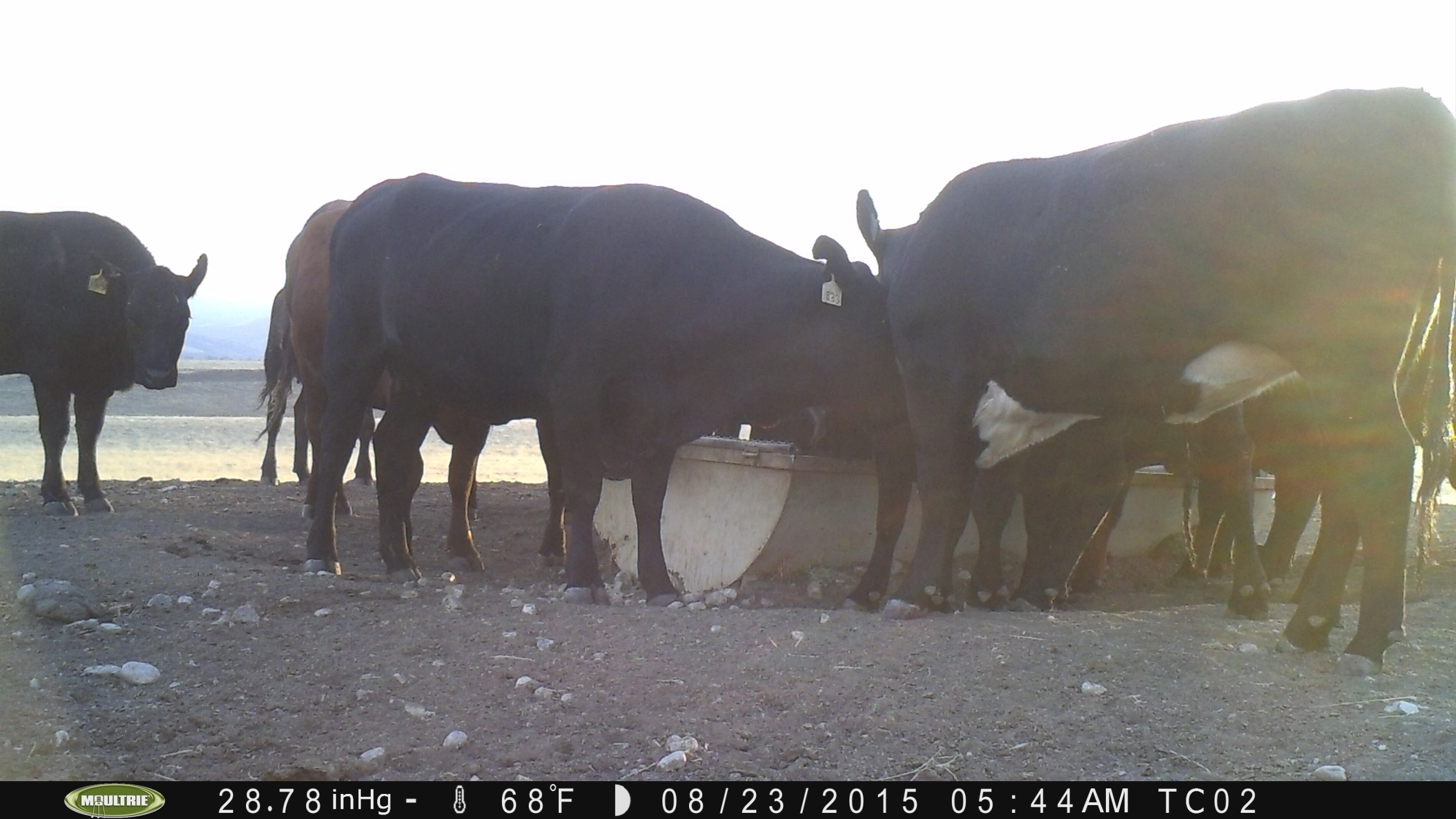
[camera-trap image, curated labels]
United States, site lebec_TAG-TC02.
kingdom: Animalia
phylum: Chordata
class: Mammalia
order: Artiodactyla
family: Bovidae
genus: Bos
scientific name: Bos taurus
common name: domestic cow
Bos taurus (domestic cow).